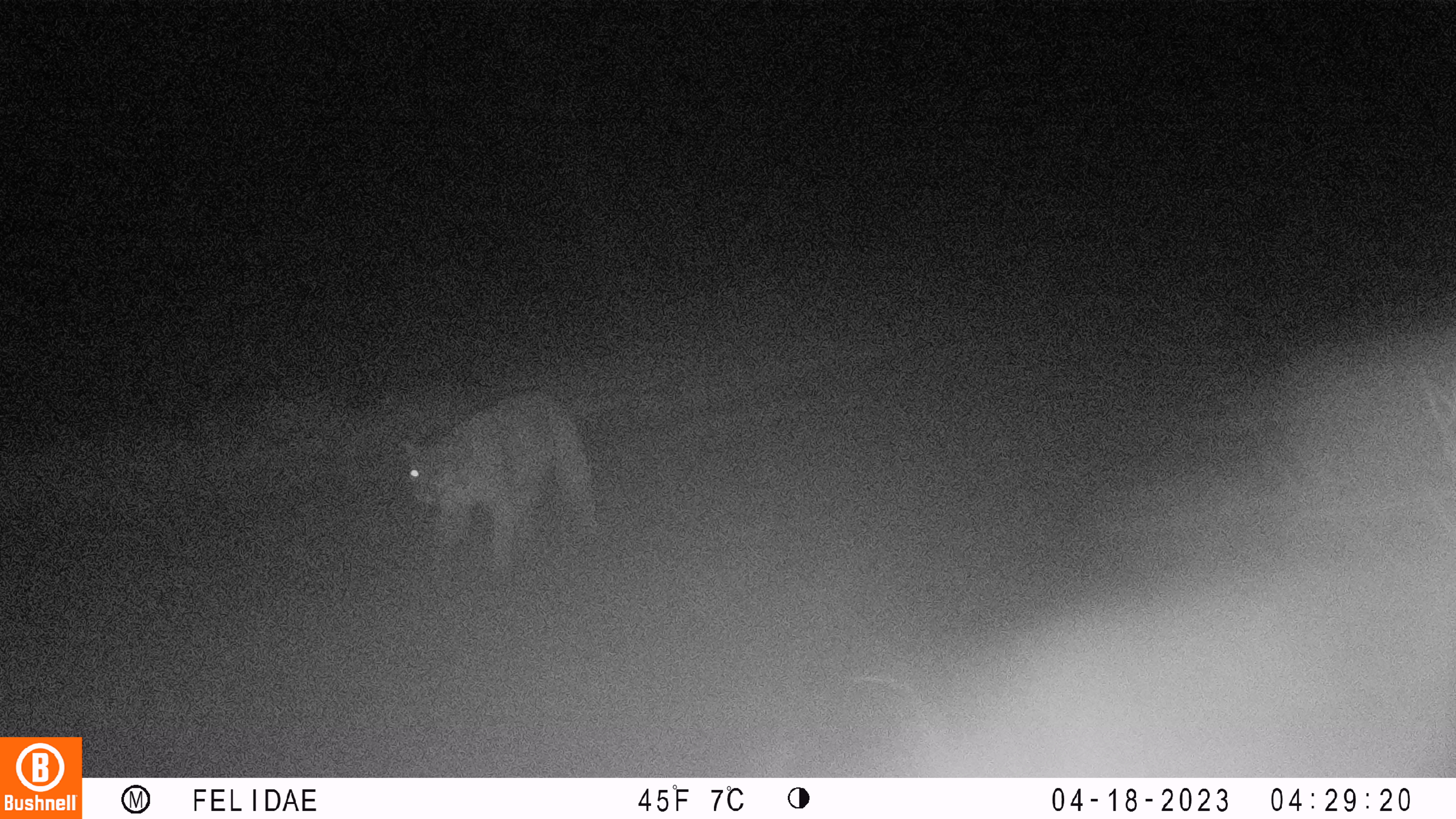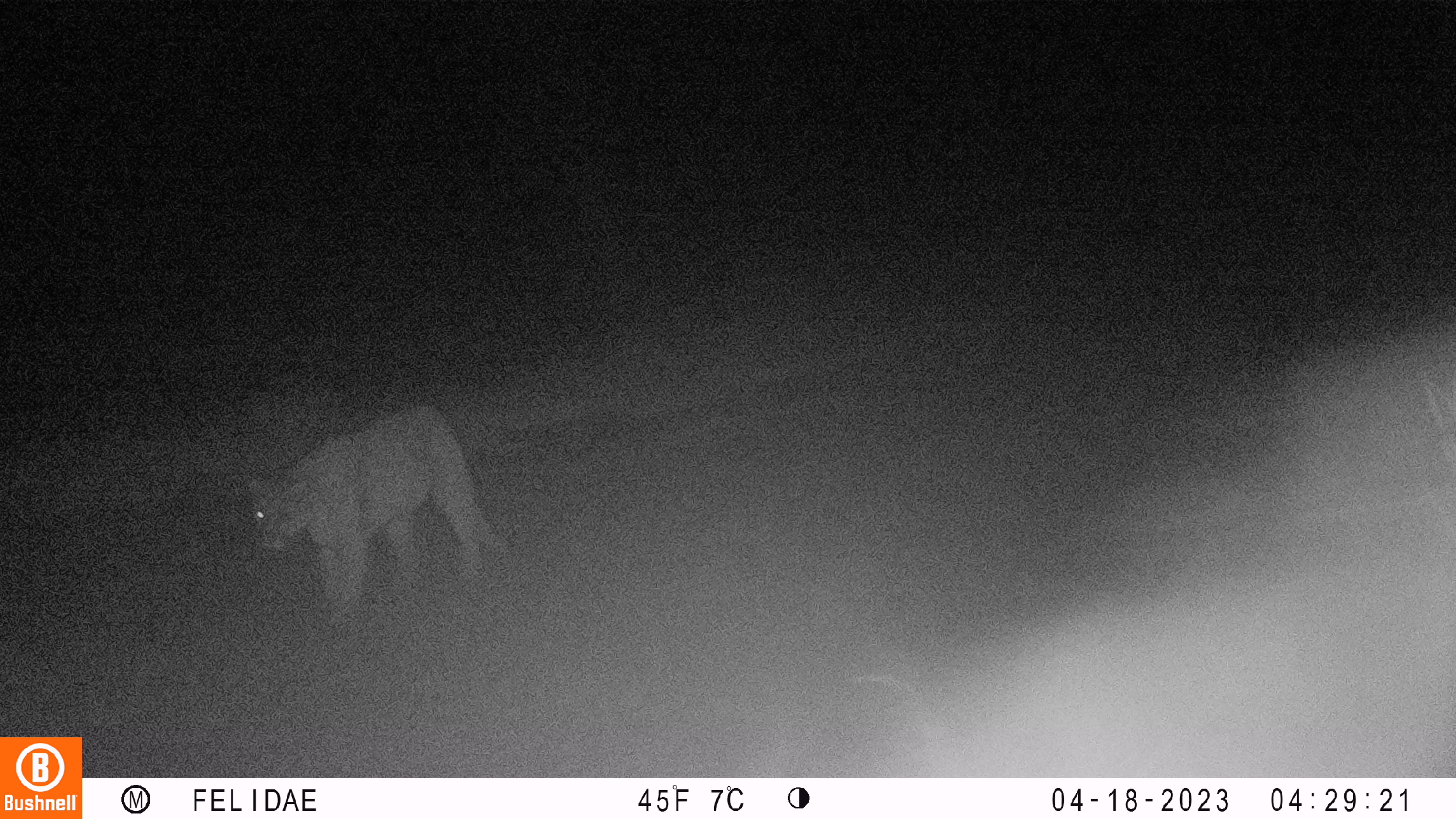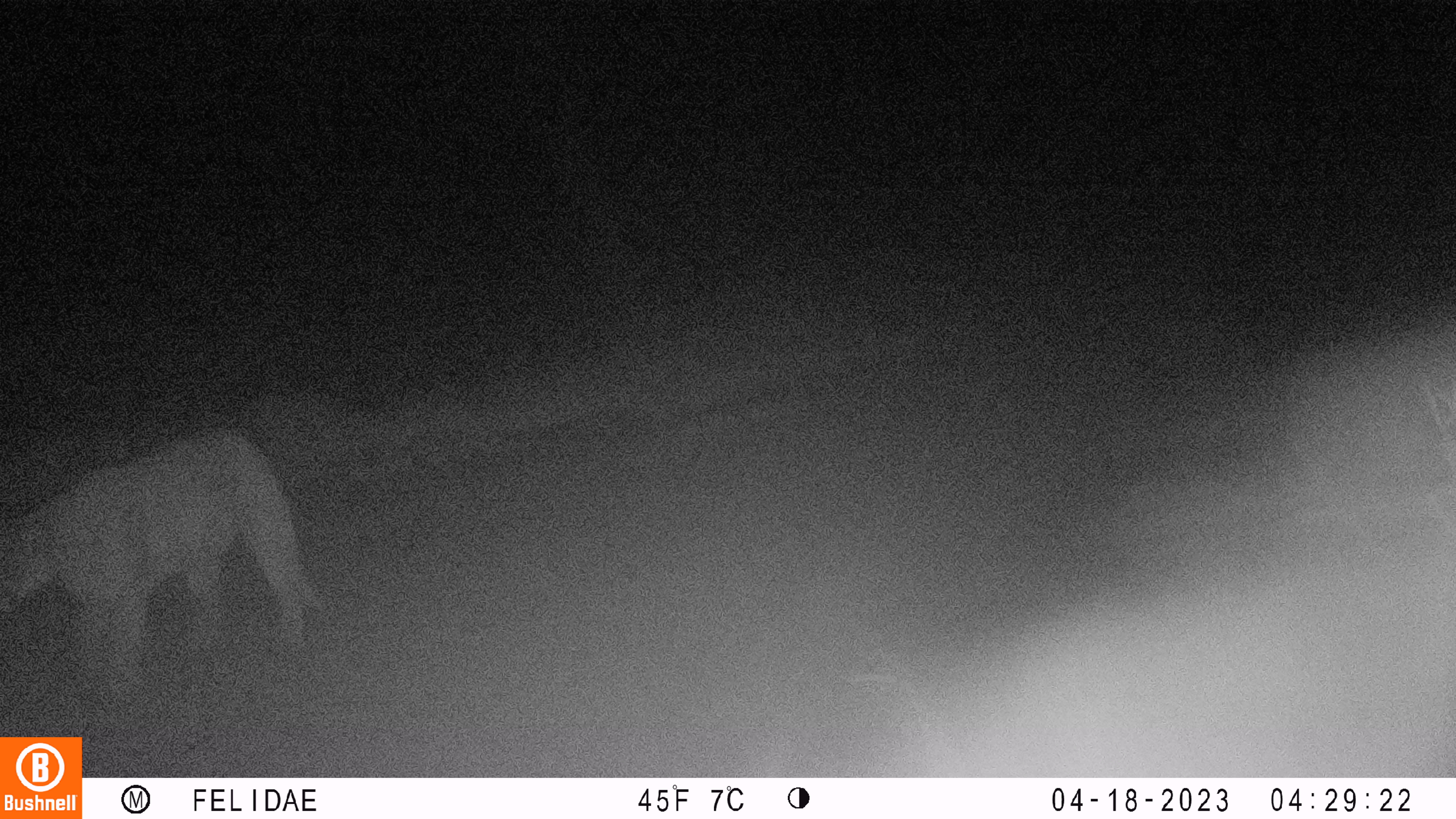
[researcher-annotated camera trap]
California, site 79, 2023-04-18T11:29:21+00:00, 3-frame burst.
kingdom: Animalia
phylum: Chordata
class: Mammalia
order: Carnivora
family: Felidae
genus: Puma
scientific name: Puma concolor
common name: puma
Puma (Puma concolor).